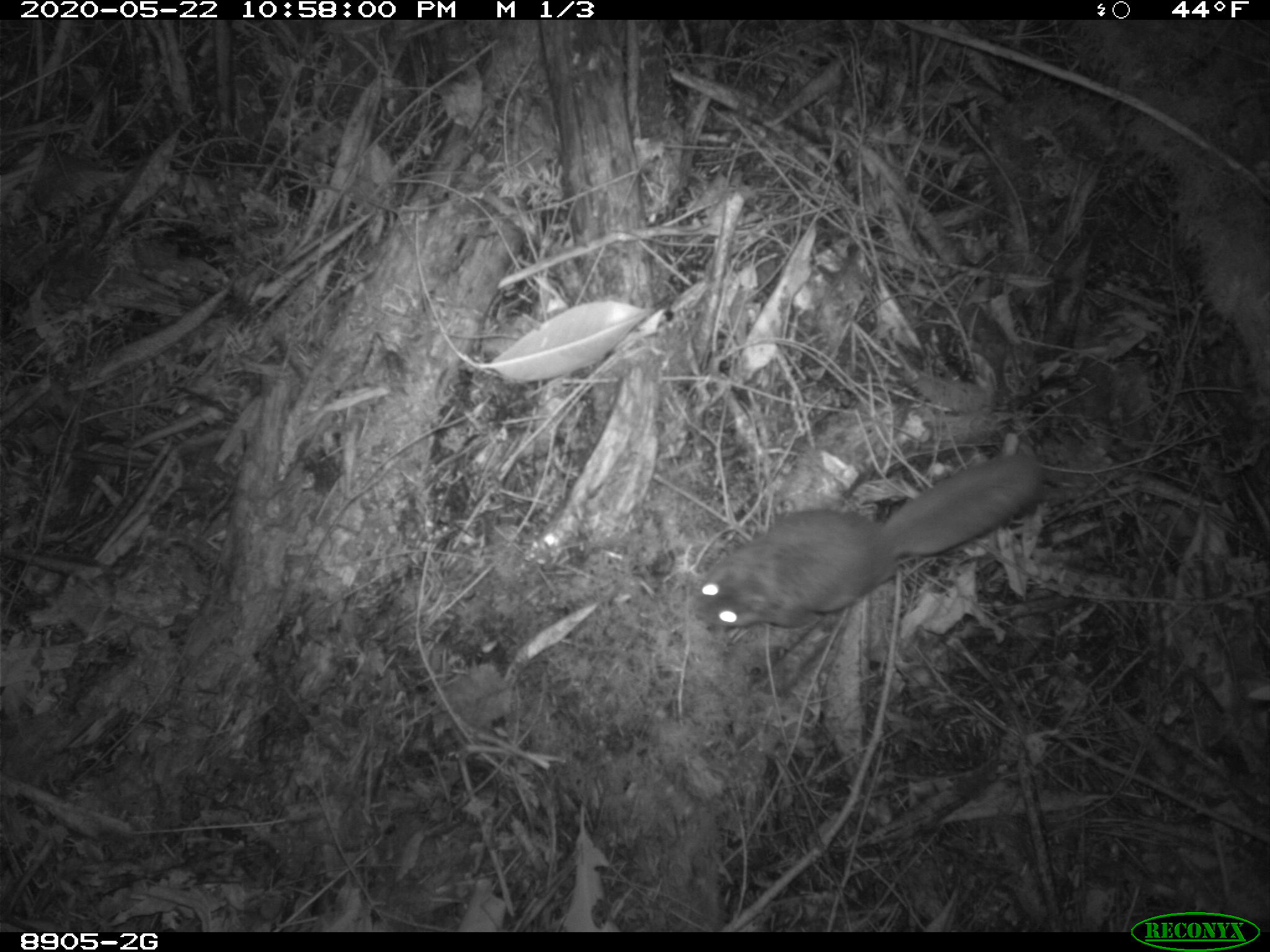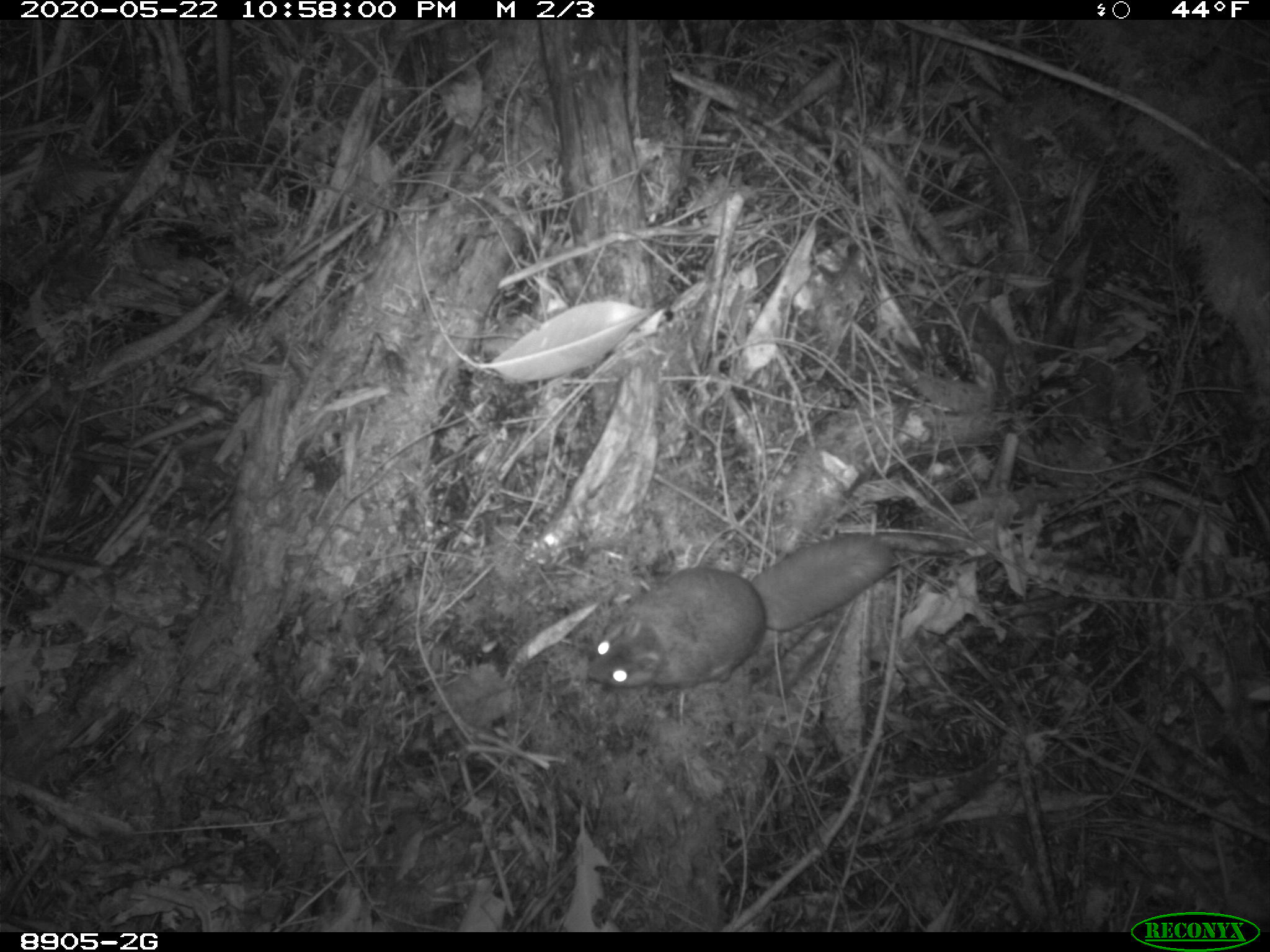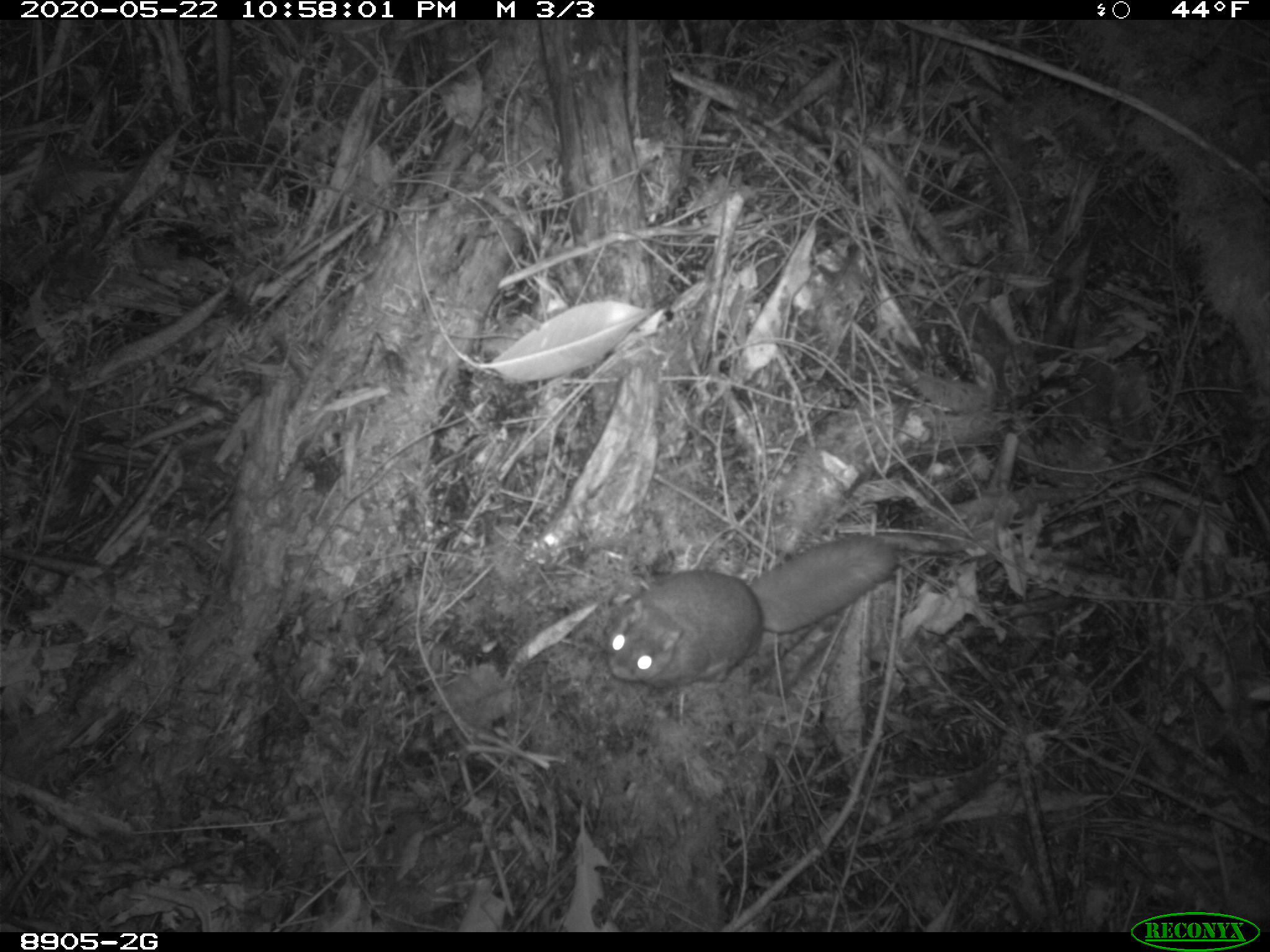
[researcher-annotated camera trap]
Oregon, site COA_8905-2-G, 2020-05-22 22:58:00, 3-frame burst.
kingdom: Animalia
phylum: Chordata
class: Mammalia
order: Rodentia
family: Sciuridae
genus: Glaucomys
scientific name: Glaucomys oregonensis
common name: humboldt's flying squirrel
Humboldt's flying squirrel (Glaucomys oregonensis).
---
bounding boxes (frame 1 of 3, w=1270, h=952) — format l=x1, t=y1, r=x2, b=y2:
humboldt's flying squirrel: l=687, t=441, r=1057, b=645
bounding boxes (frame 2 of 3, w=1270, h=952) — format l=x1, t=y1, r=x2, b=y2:
humboldt's flying squirrel: l=580, t=520, r=907, b=704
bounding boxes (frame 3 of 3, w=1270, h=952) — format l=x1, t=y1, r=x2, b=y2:
humboldt's flying squirrel: l=595, t=518, r=907, b=703